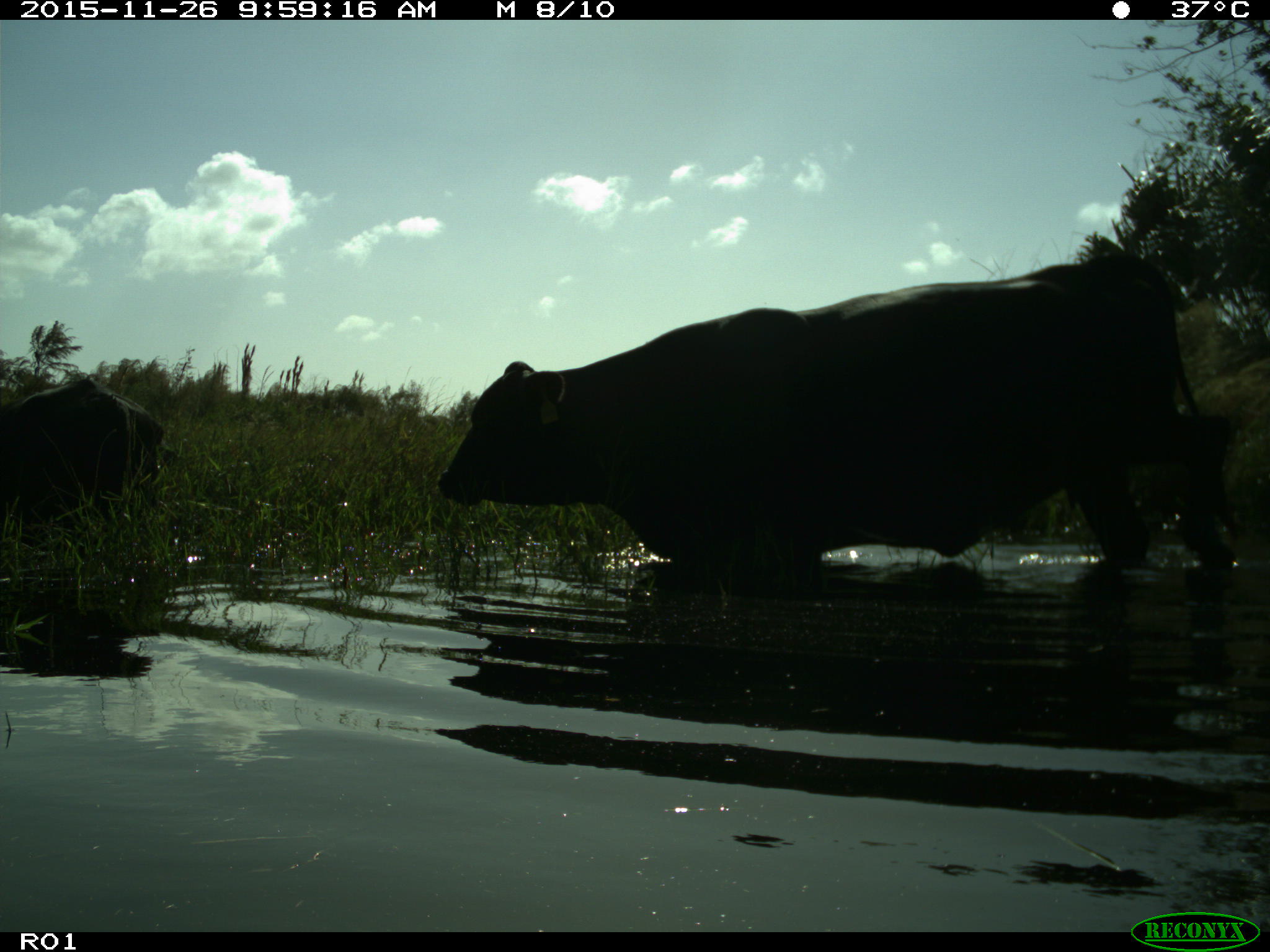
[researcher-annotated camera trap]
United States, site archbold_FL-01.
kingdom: Animalia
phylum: Chordata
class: Mammalia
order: Artiodactyla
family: Bovidae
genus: Bos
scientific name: Bos taurus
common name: domestic cow